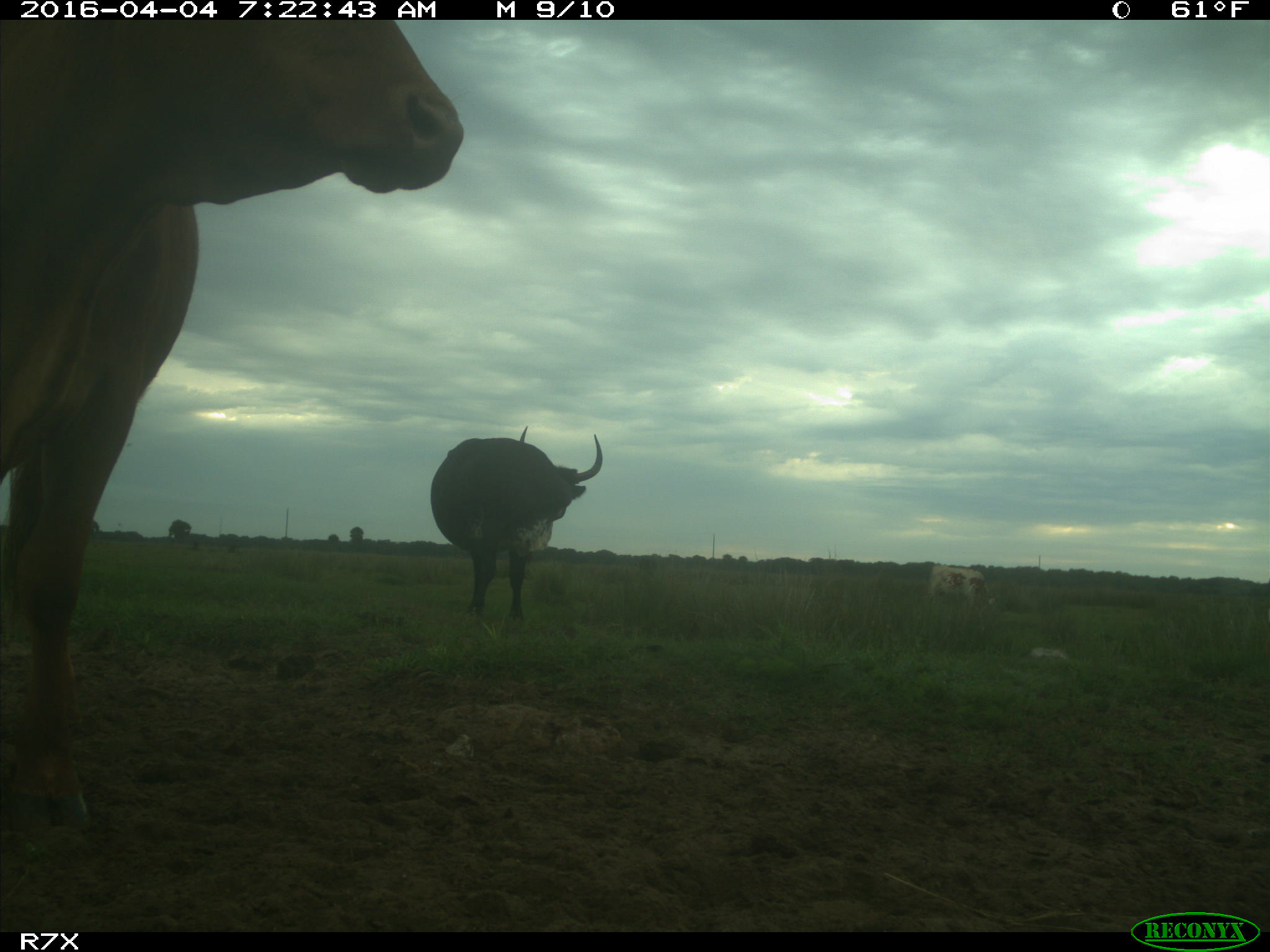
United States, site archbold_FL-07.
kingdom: Animalia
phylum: Chordata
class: Mammalia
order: Artiodactyla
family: Bovidae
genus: Bos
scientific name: Bos taurus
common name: domestic cow